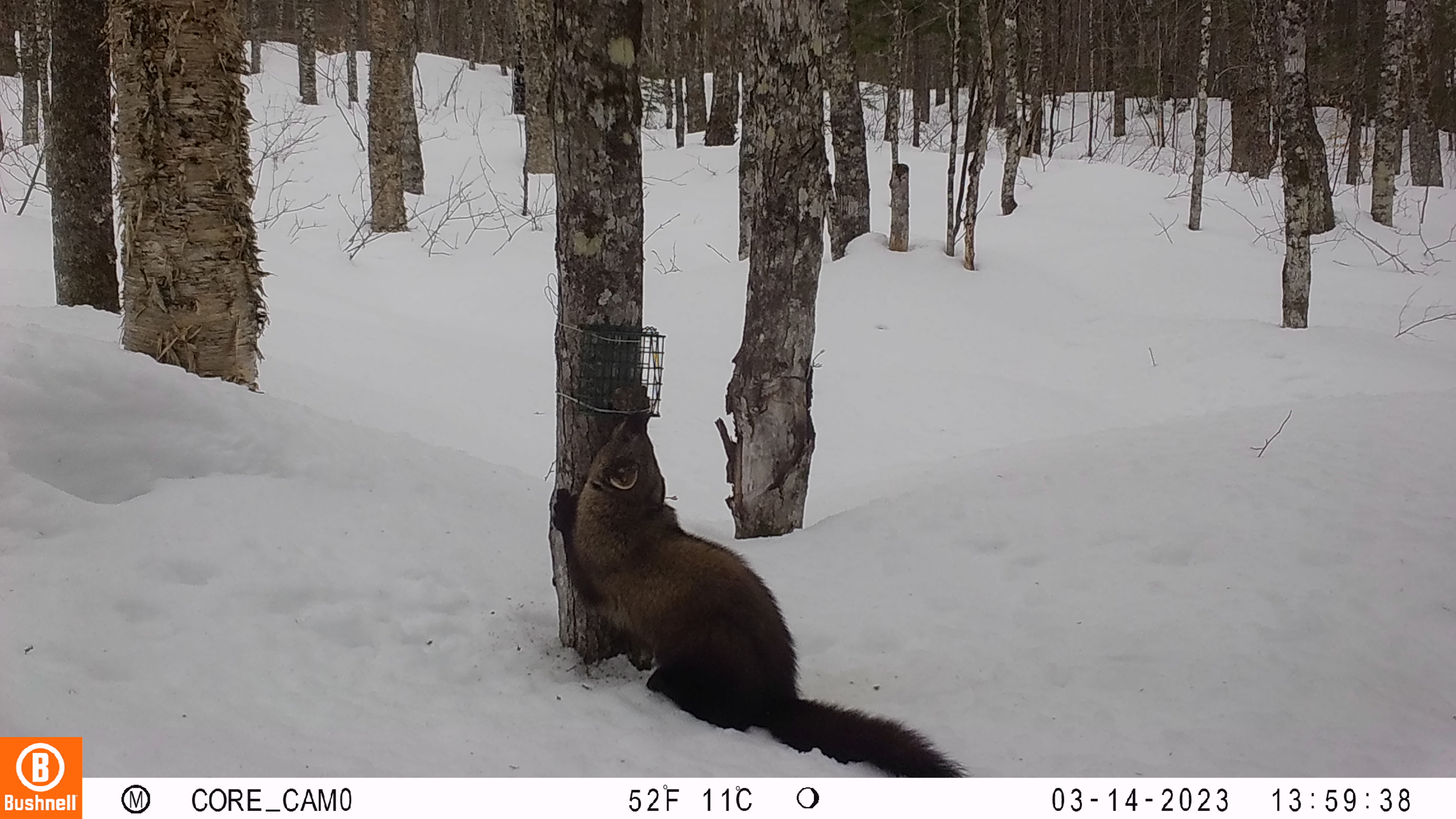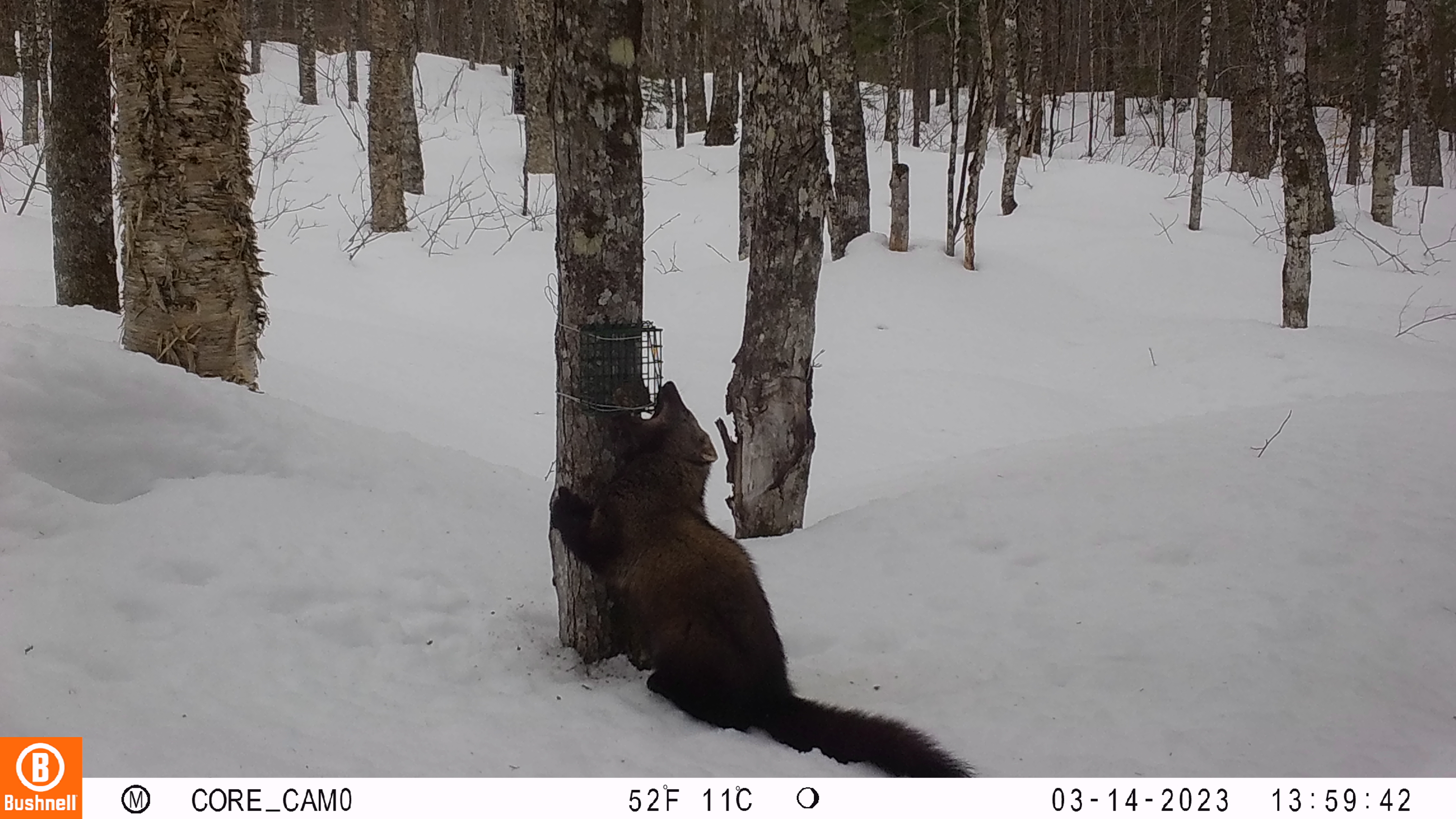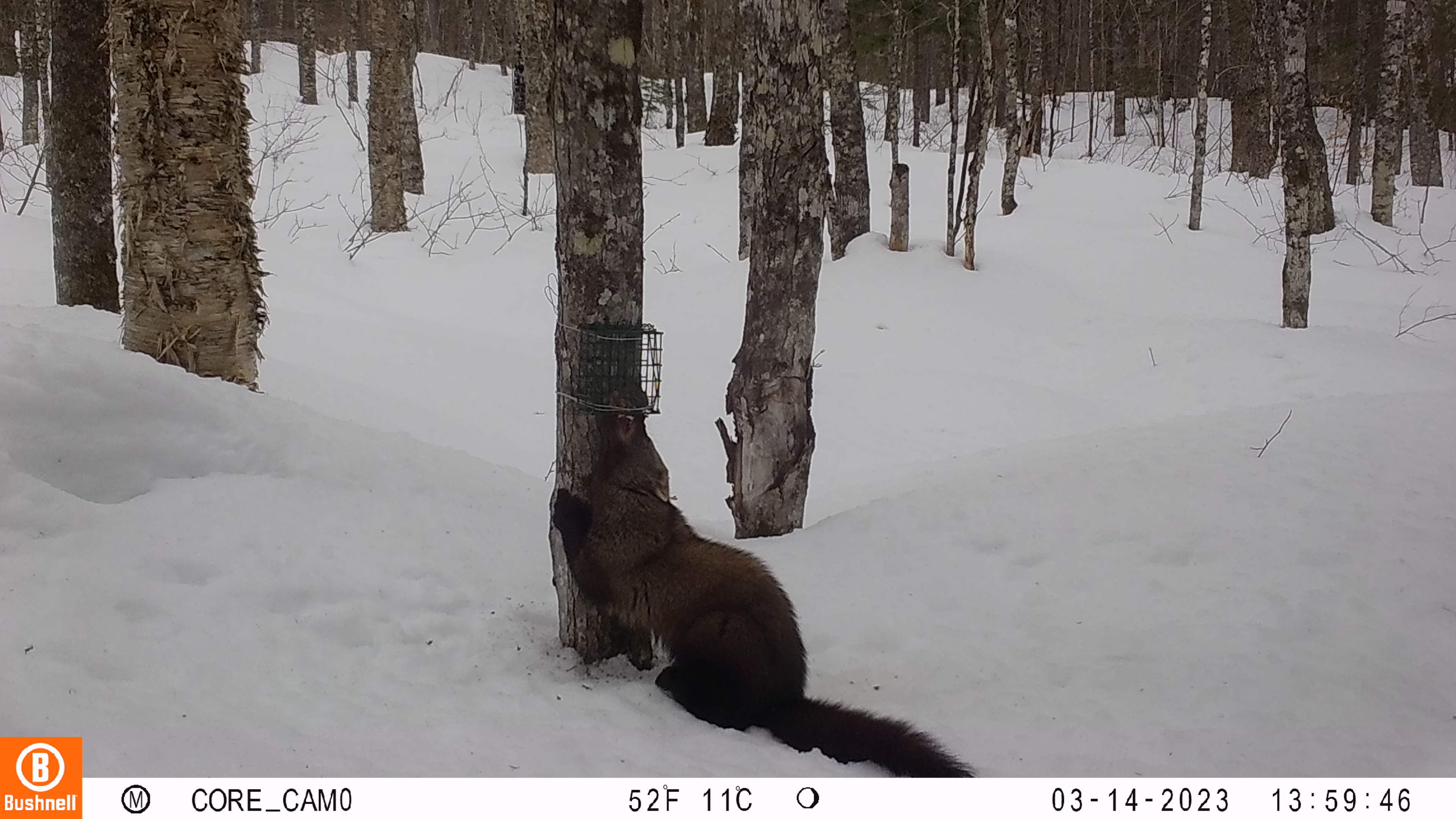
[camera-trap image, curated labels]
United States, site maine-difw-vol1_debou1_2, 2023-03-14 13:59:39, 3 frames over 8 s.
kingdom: Animalia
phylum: Chordata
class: Mammalia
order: Carnivora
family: Mustelidae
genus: Pekania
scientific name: Pekania pennanti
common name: fisher